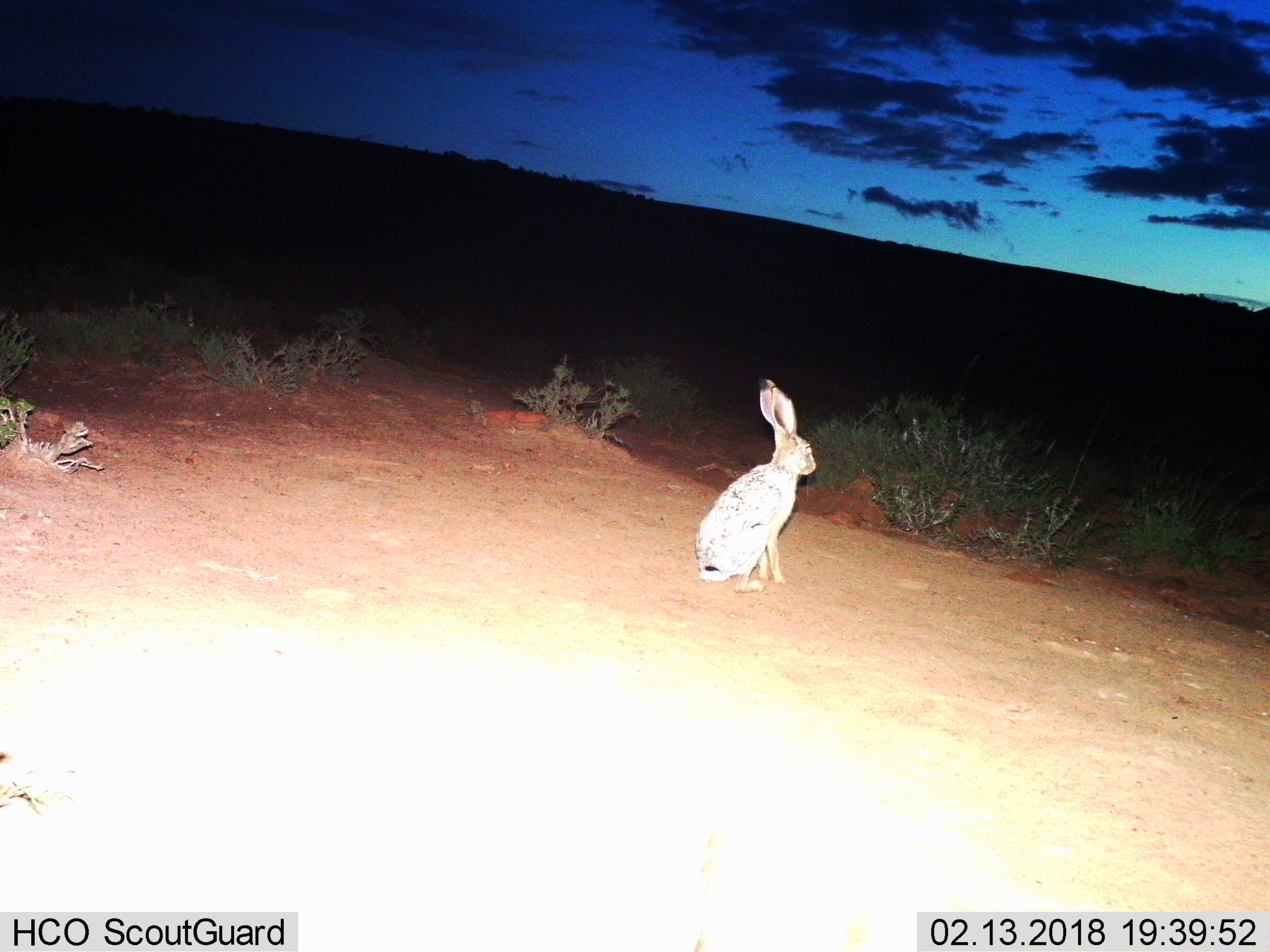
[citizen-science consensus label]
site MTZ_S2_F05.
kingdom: Animalia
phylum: Chordata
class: Mammalia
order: Lagomorpha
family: Leporidae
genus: Lepus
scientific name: Lepus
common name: hare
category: hareunknown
Hareunknown (hare) (Lepus), count 1. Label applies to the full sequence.